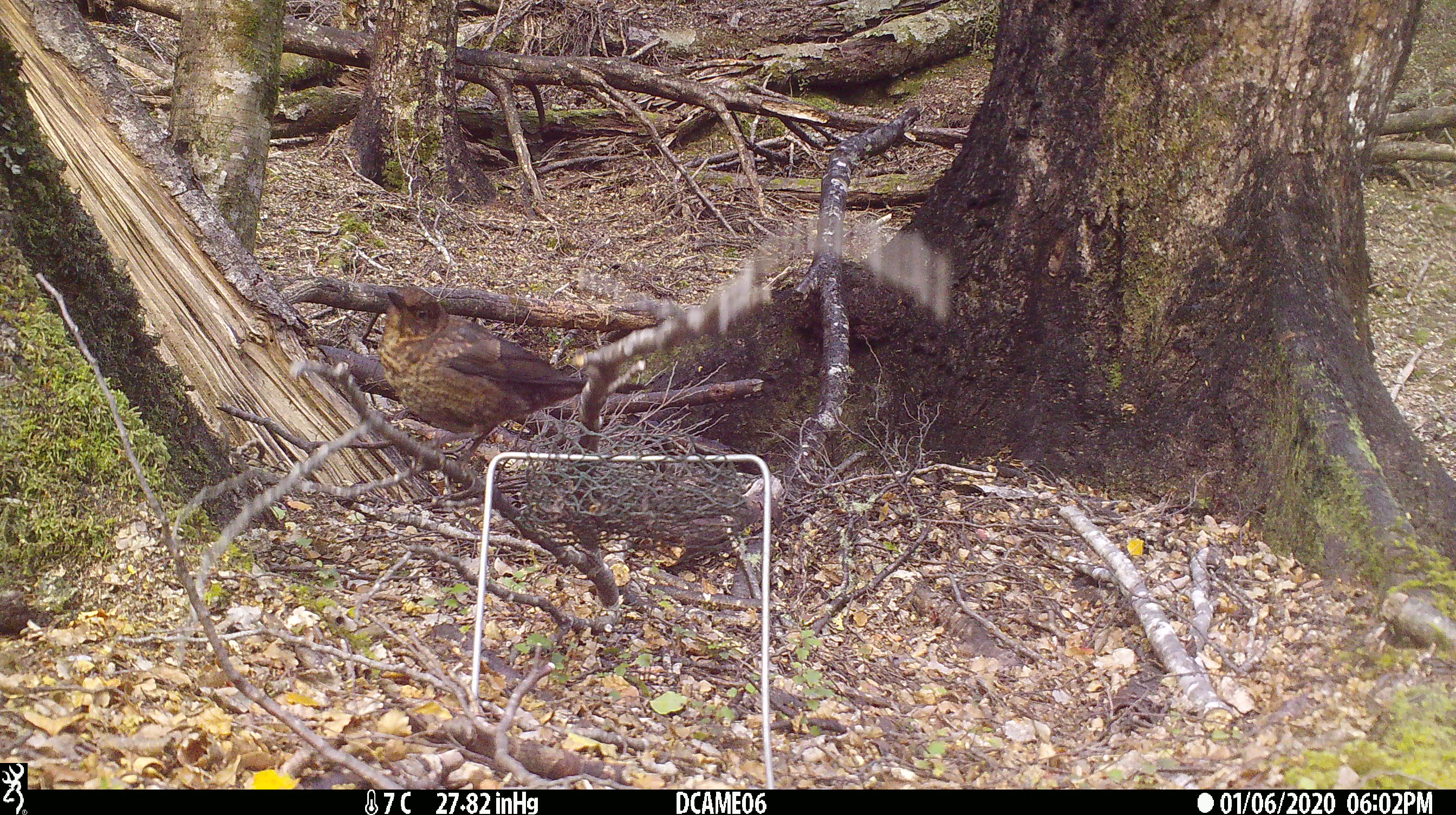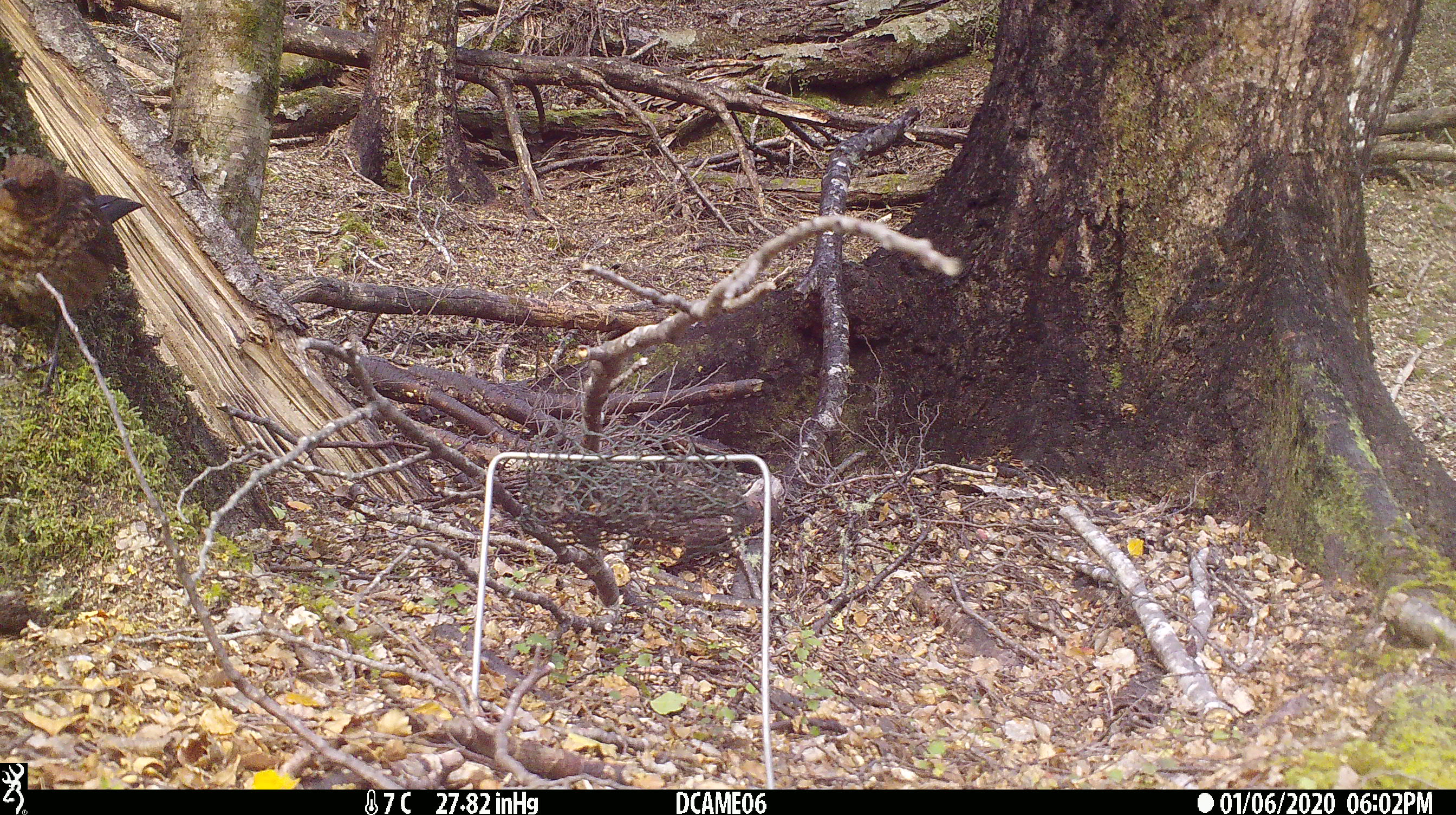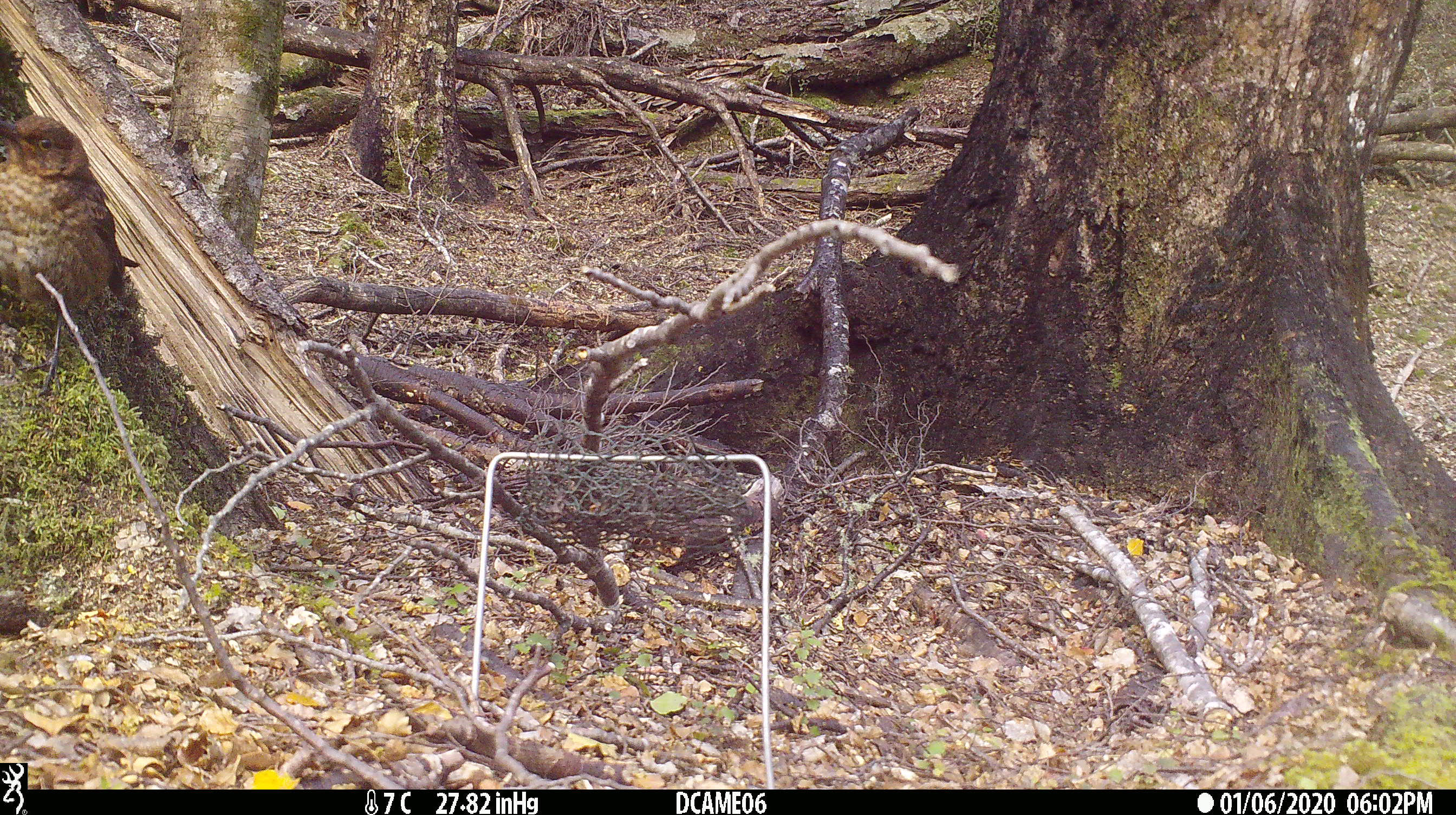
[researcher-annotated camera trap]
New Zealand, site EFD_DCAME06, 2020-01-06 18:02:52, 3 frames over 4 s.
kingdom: Animalia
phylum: Chordata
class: Aves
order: Passeriformes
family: Turdidae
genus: Turdus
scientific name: Turdus merula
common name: eurasian blackbird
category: blackbird